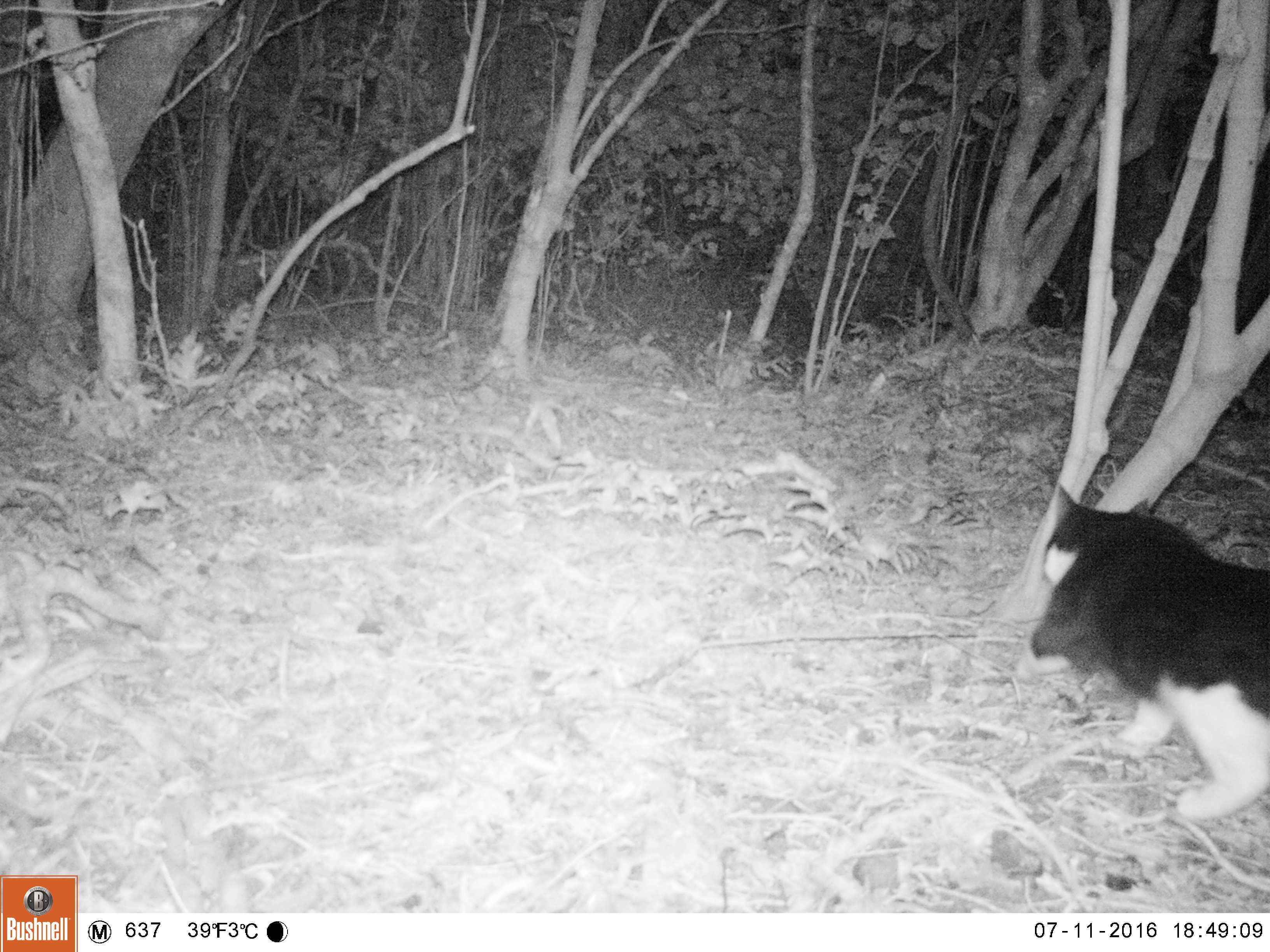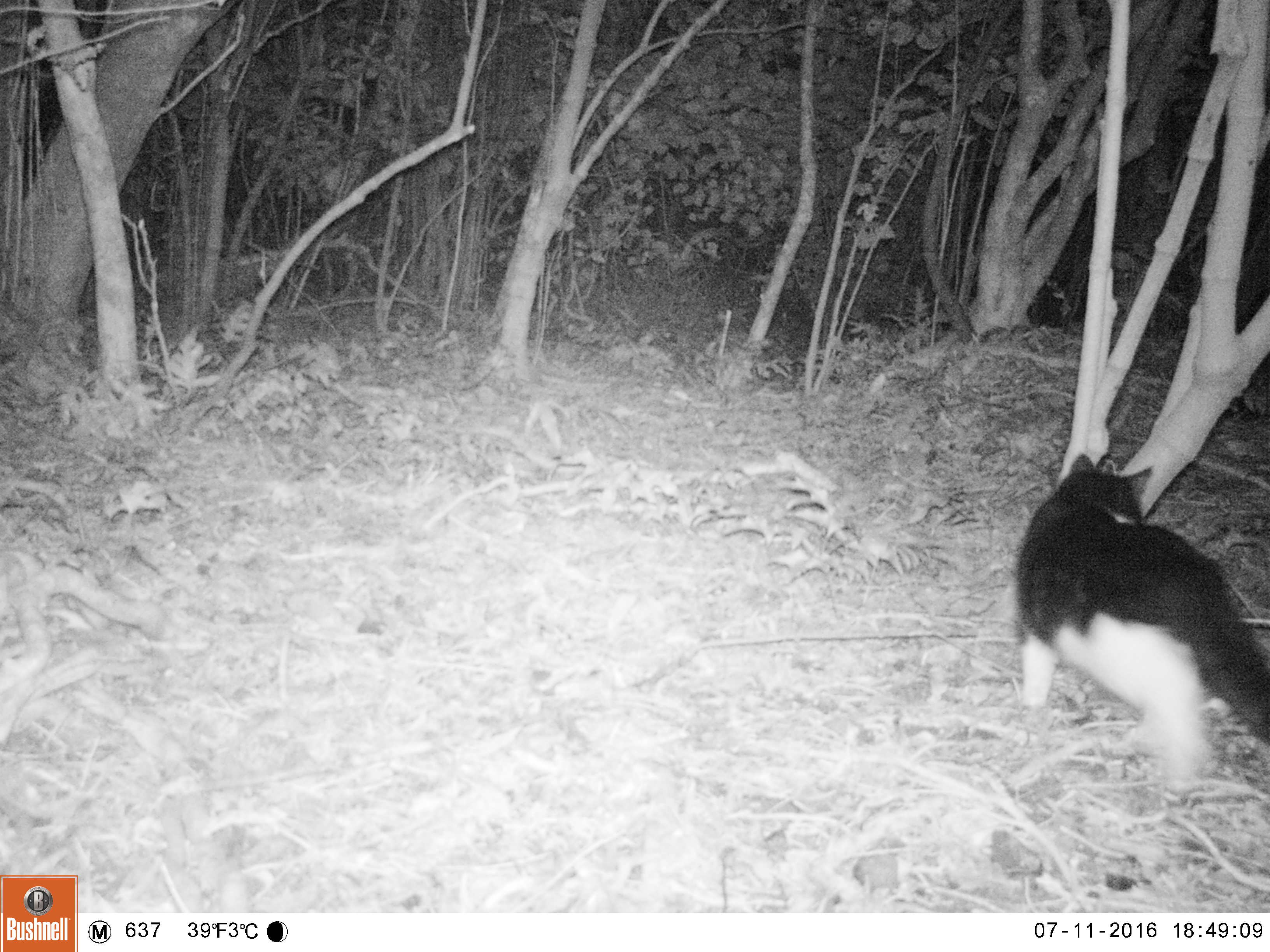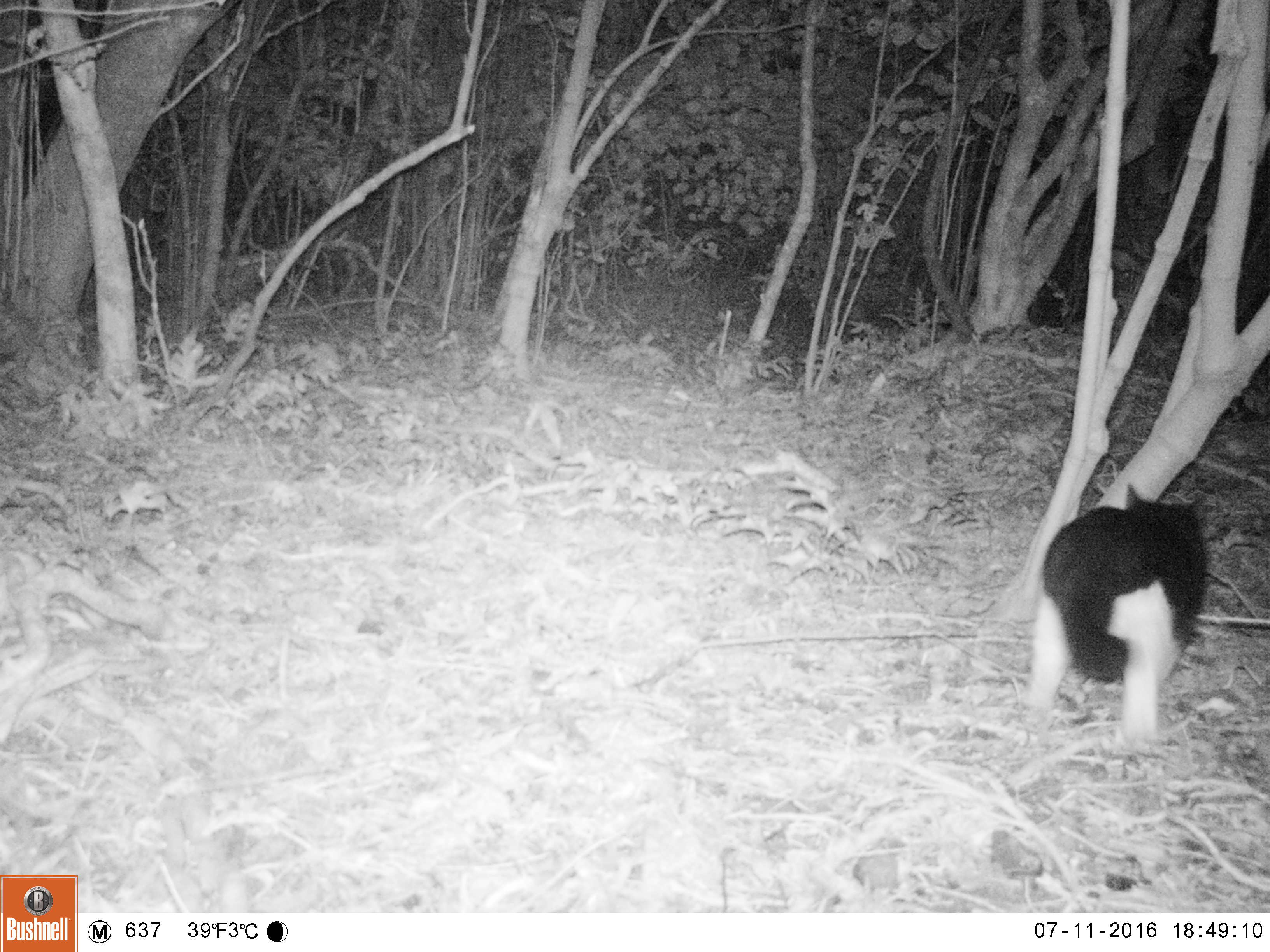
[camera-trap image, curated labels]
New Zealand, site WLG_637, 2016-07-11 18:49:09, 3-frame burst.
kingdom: Animalia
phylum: Chordata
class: Mammalia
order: Carnivora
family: Felidae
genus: Felis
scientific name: Felis catus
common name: domestic cat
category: cat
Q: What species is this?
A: Cat (domestic cat) (Felis catus).